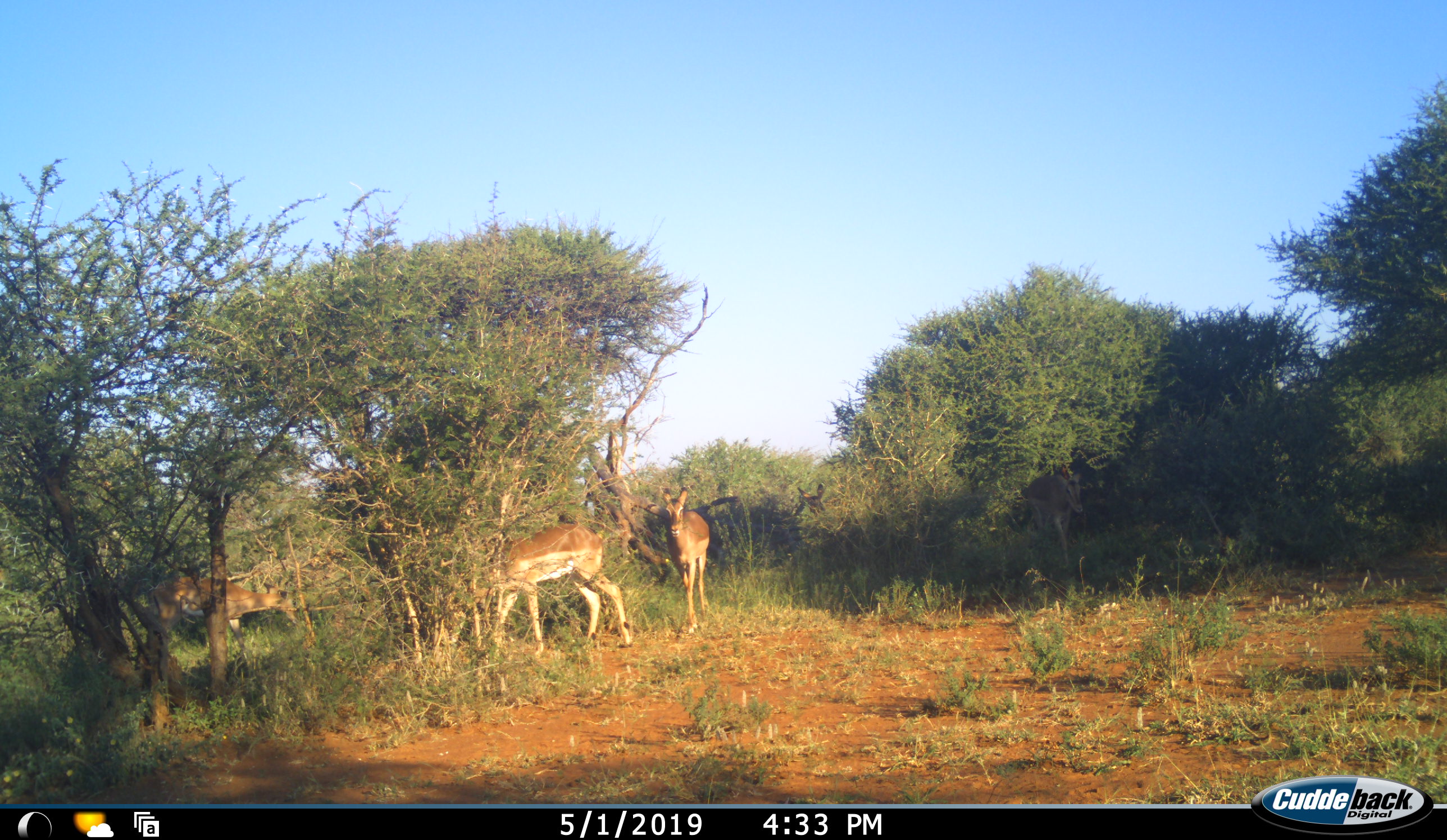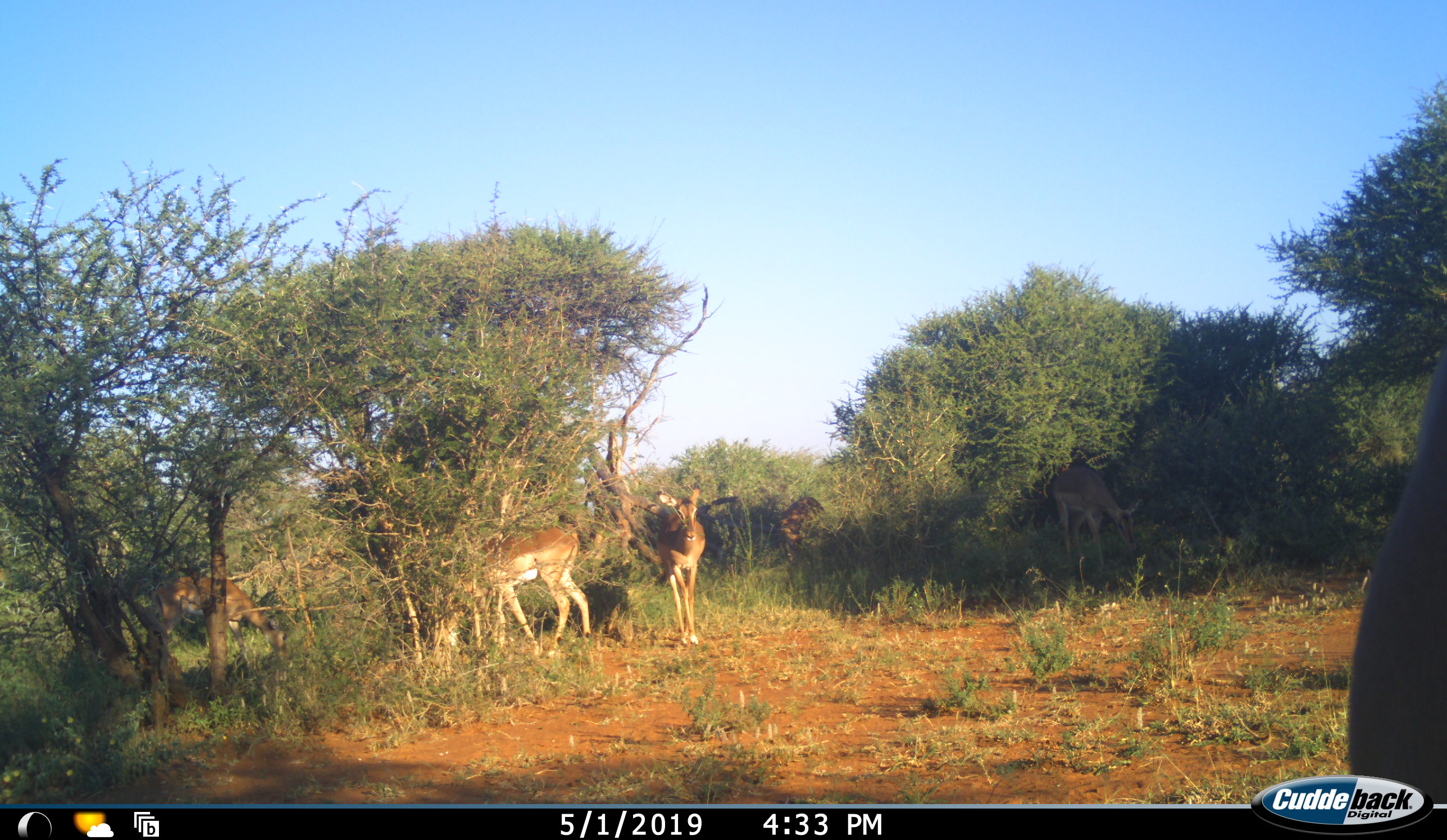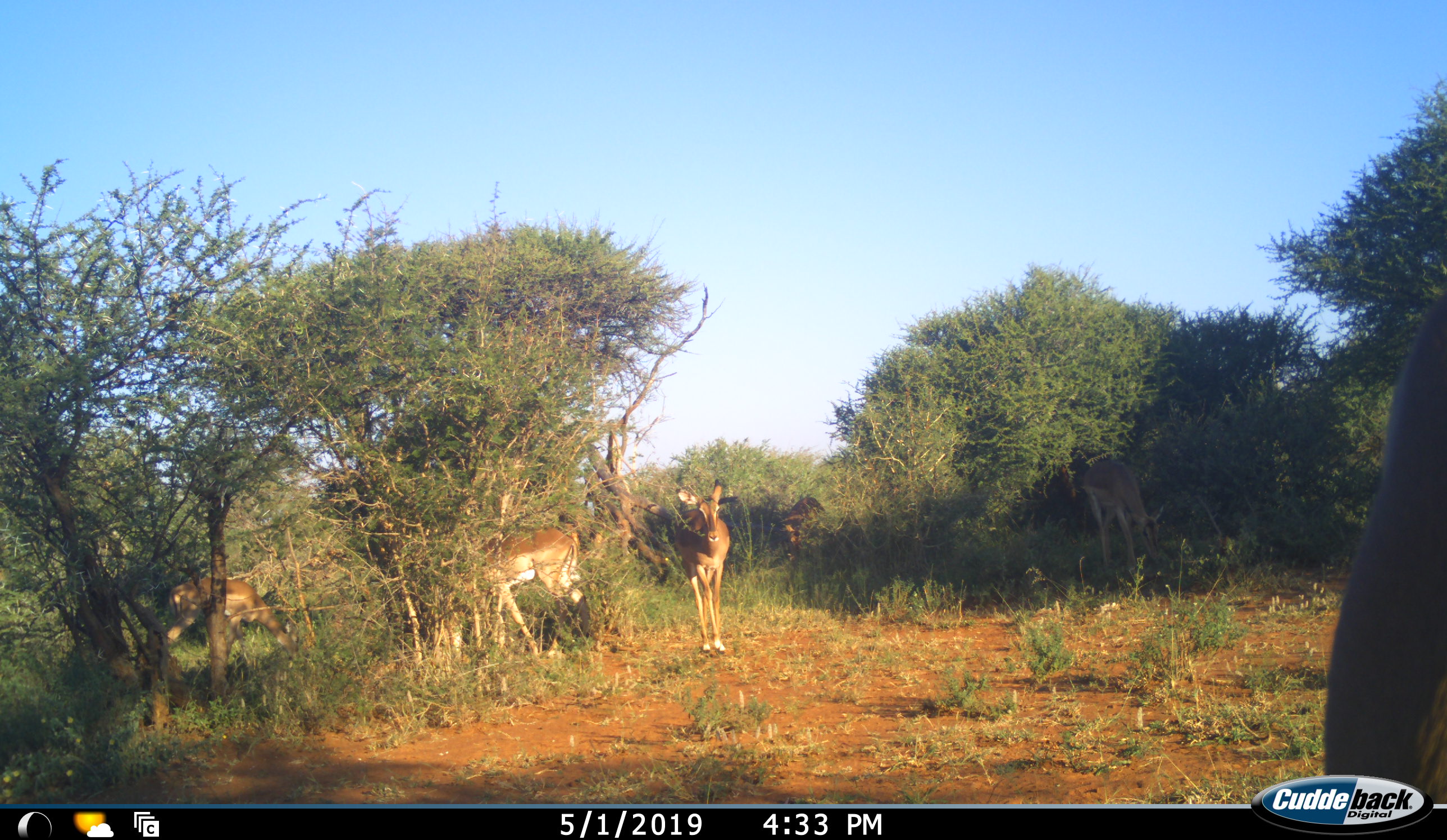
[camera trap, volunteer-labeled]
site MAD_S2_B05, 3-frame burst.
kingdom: Animalia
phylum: Chordata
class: Mammalia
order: Artiodactyla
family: Bovidae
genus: Aepyceros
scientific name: Aepyceros melampus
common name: impala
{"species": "impala (Aepyceros melampus)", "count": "6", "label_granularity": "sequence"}